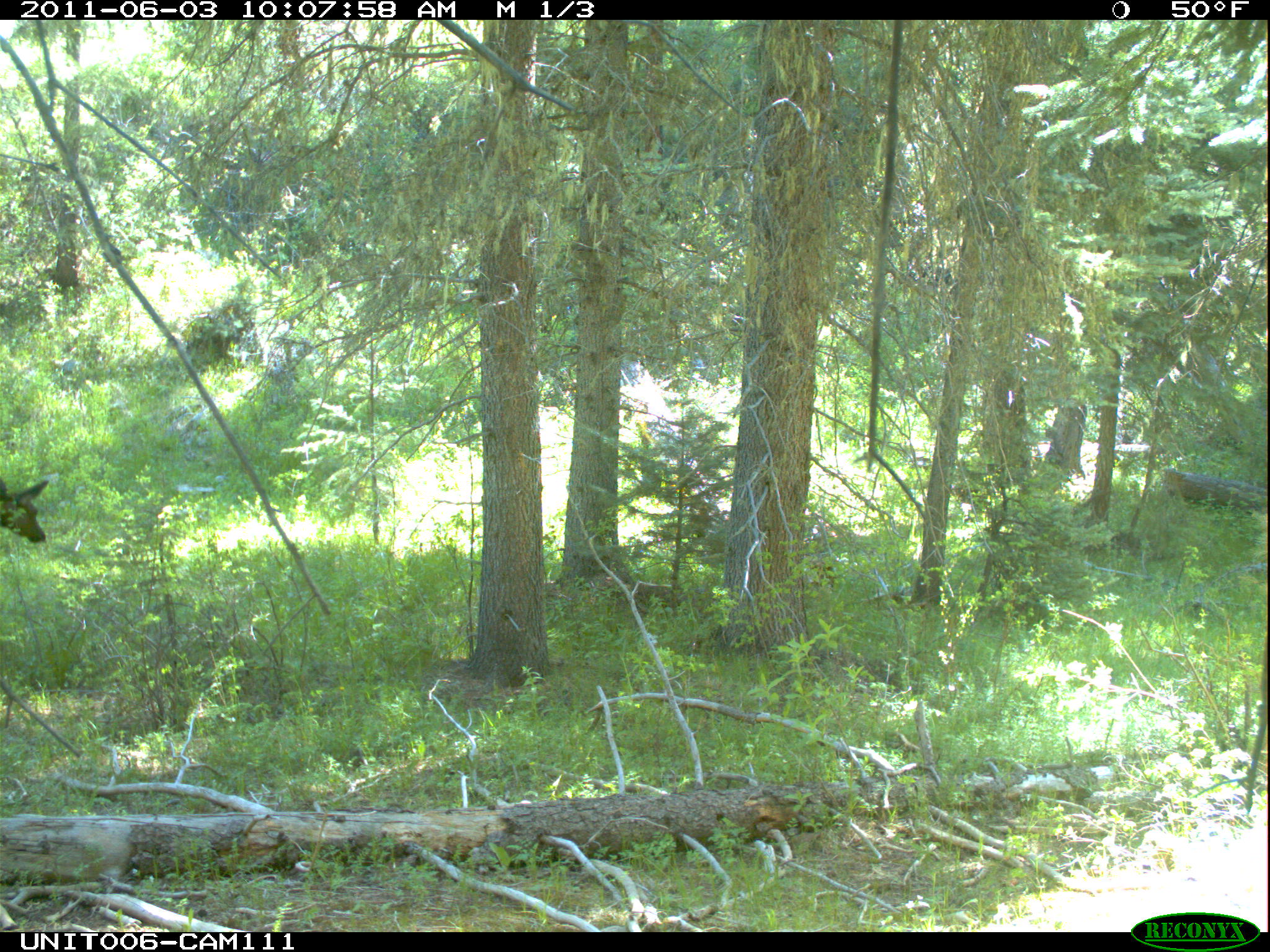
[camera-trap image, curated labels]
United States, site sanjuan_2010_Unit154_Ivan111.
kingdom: Animalia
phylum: Chordata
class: Mammalia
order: Artiodactyla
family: Cervidae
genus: Cervus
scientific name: Cervus elaphus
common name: red deer